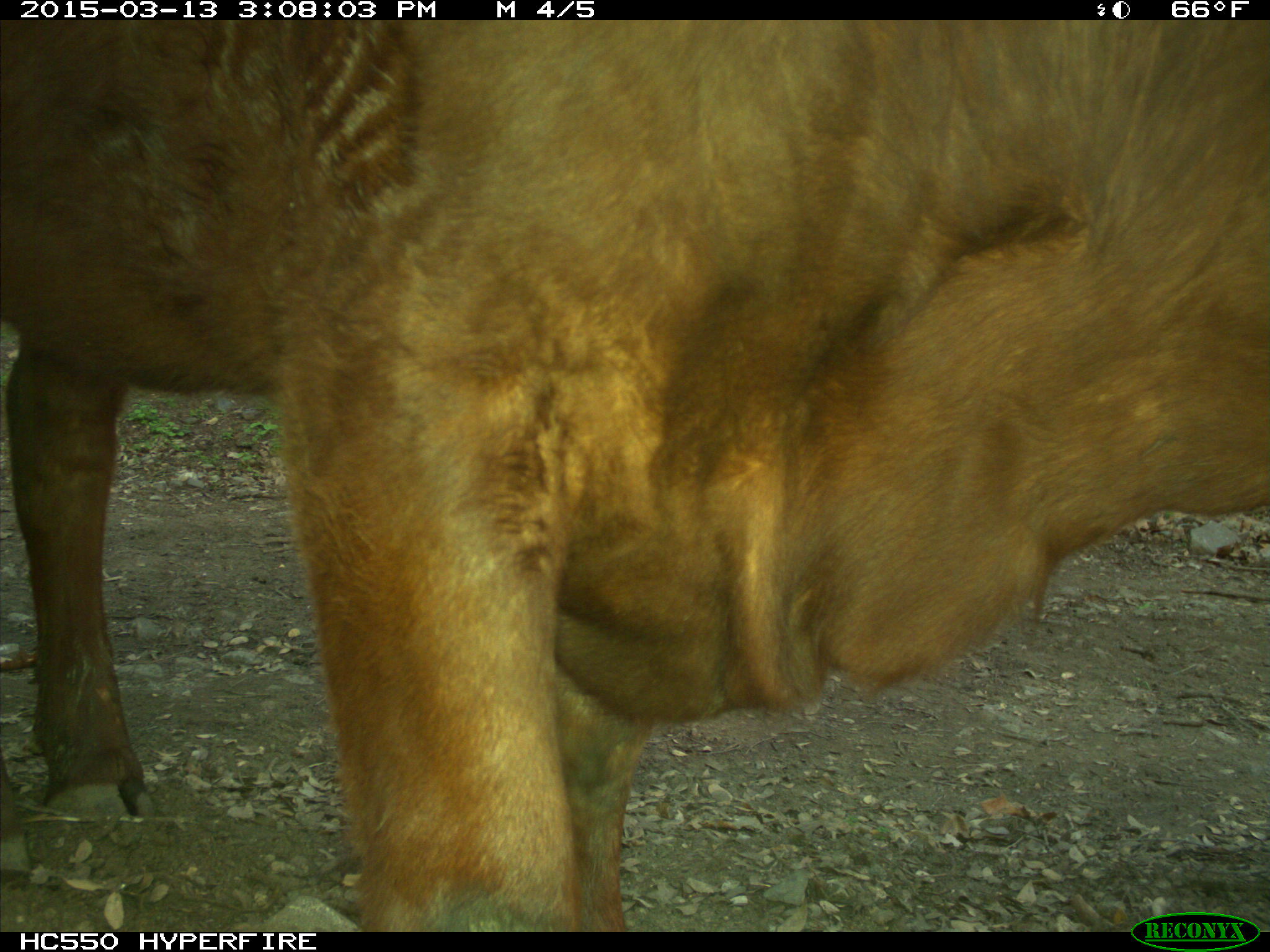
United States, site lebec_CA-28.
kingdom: Animalia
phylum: Chordata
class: Mammalia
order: Artiodactyla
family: Bovidae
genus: Bos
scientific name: Bos taurus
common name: domestic cow